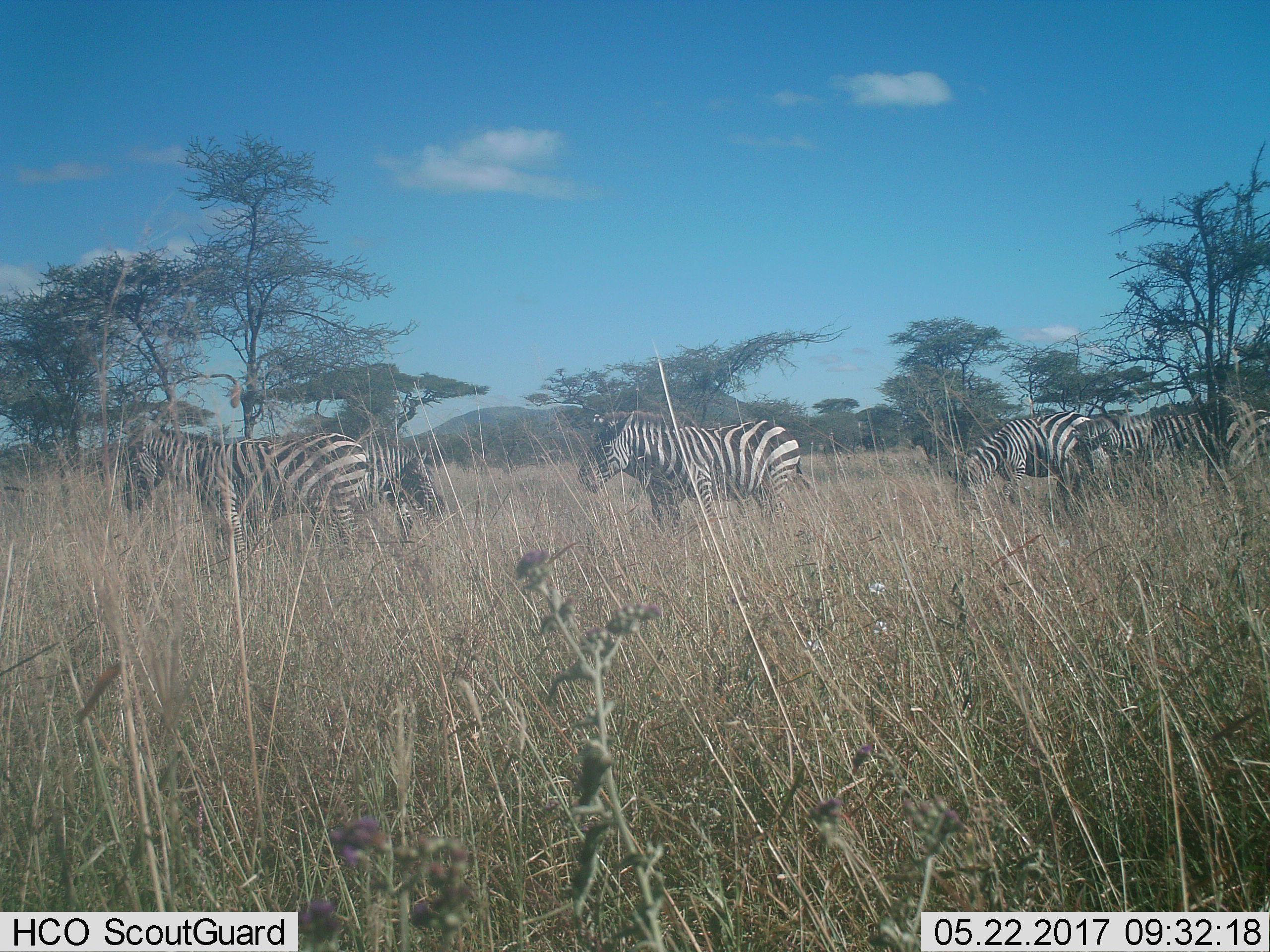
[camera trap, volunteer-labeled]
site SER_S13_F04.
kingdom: Animalia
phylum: Chordata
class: Mammalia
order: Perissodactyla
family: Equidae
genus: Equus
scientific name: Equus quagga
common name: plains zebra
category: zebraplains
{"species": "zebraplains (plains zebra) (Equus quagga)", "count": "6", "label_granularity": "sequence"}